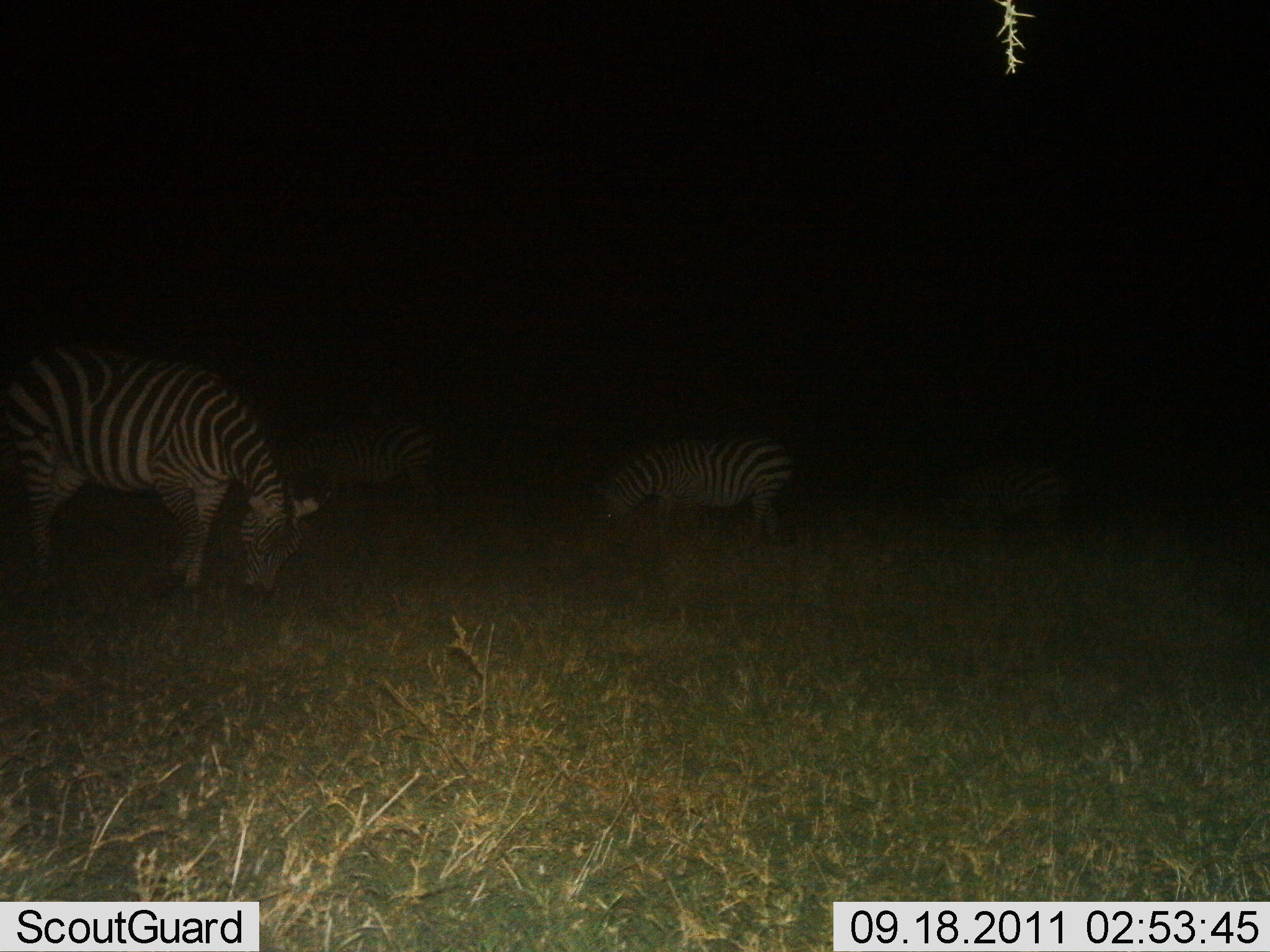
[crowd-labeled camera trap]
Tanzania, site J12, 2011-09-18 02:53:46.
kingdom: Animalia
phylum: Chordata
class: Mammalia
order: Perissodactyla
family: Equidae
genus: Equus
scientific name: Equus quagga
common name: plains zebra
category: zebra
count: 4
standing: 31%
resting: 0%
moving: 0%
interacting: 0%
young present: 0%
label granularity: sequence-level